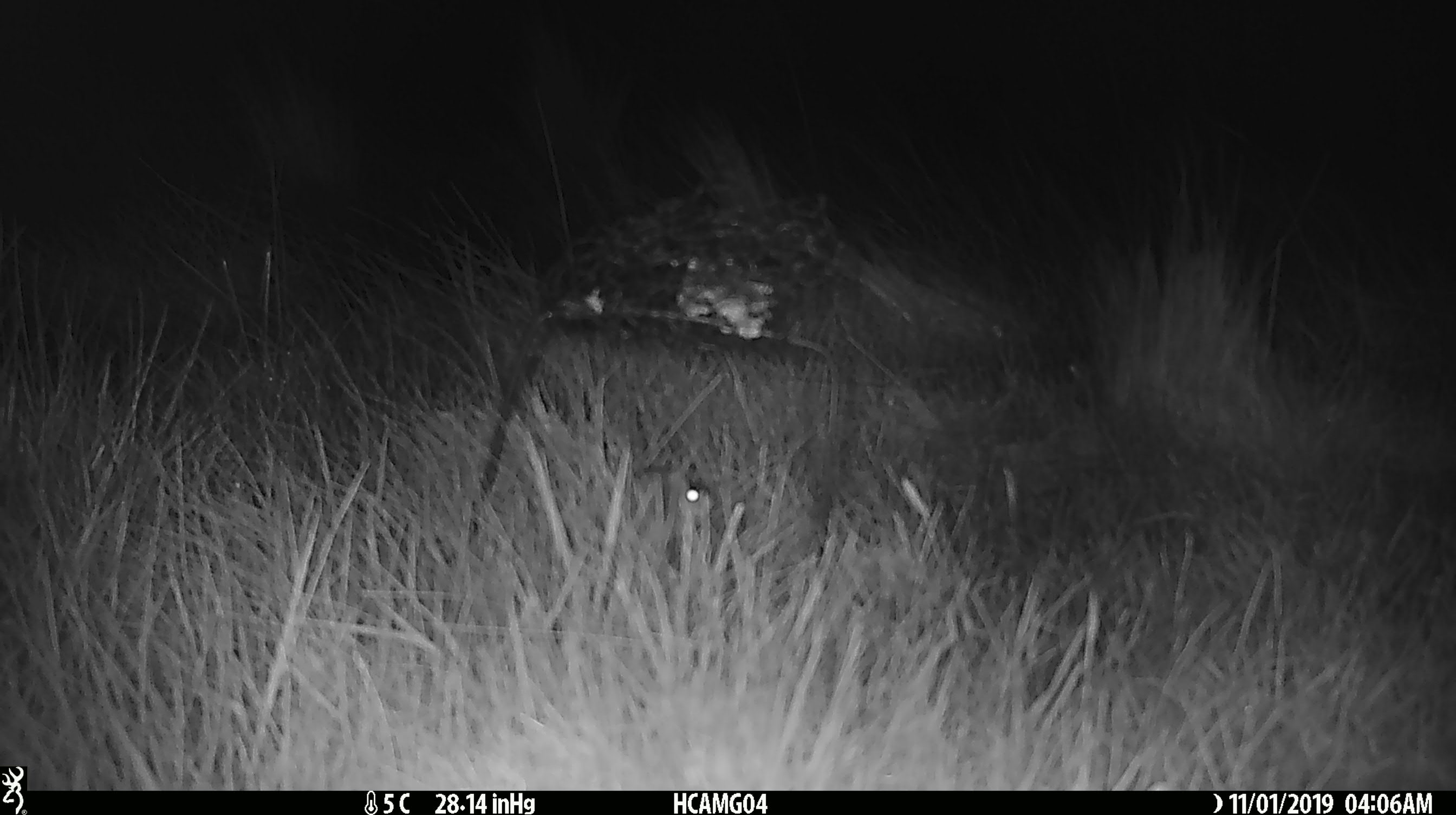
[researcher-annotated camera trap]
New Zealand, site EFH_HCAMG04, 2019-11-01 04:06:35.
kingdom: Animalia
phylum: Chordata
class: Mammalia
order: Rodentia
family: Muridae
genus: Mus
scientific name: Mus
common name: mouse